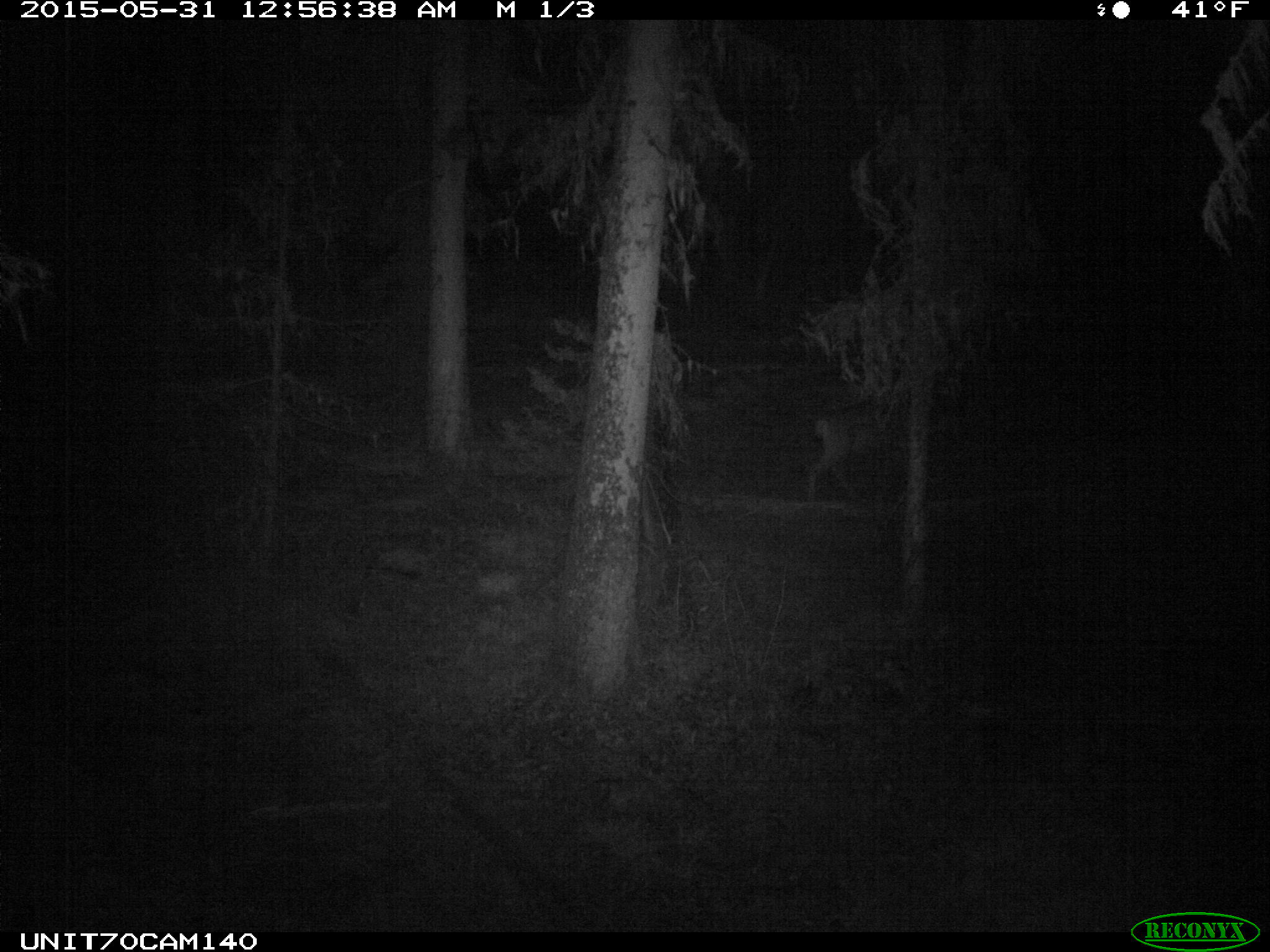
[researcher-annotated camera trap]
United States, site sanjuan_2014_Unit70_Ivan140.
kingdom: Animalia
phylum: Chordata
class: Mammalia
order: Artiodactyla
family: Cervidae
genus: Odocoileus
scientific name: Odocoileus hemionus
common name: mule deer